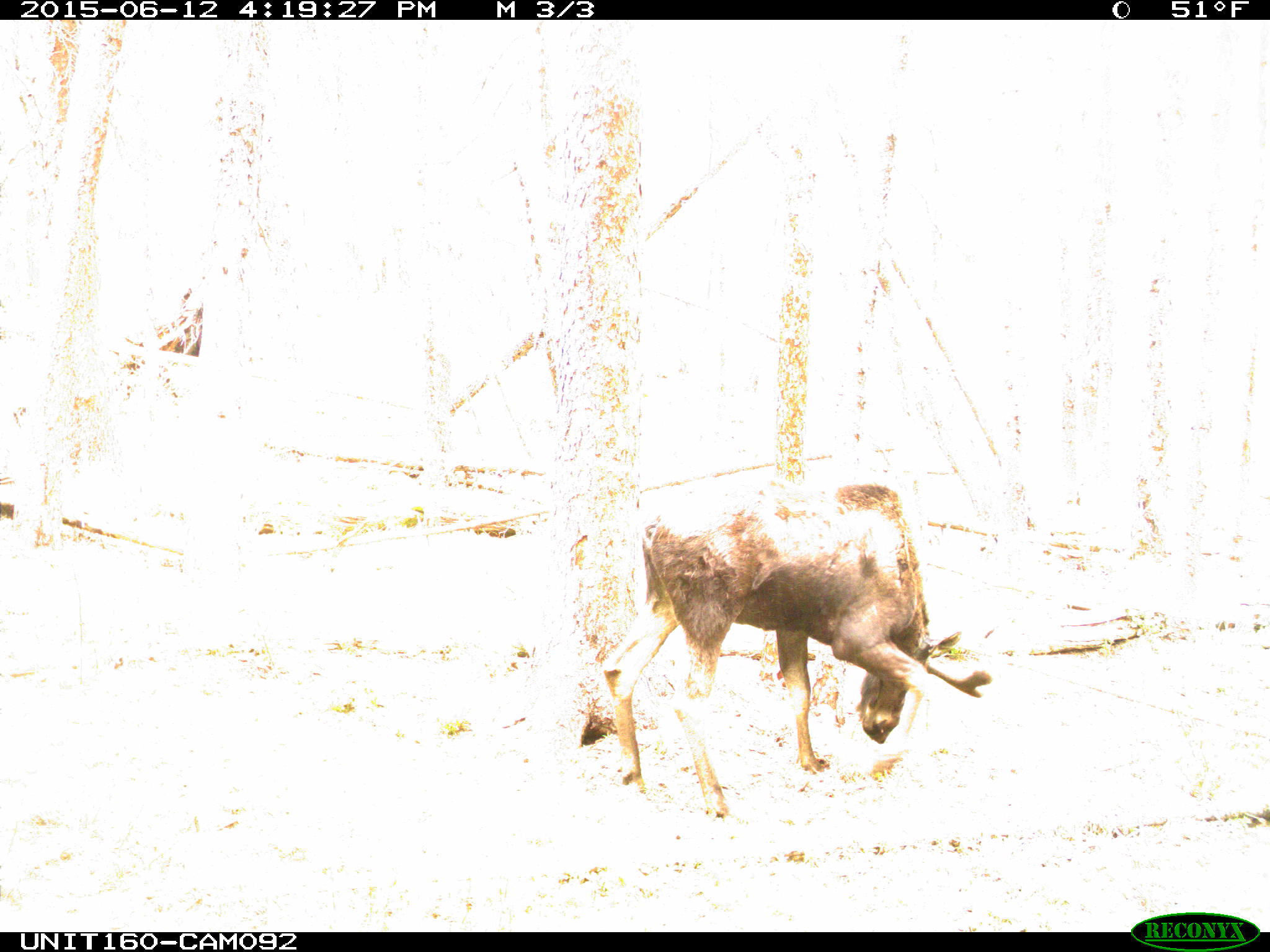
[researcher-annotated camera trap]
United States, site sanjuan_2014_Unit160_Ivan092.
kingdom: Animalia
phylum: Chordata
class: Mammalia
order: Artiodactyla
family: Cervidae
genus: Alces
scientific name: Alces alces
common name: moose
Alces alces (moose).